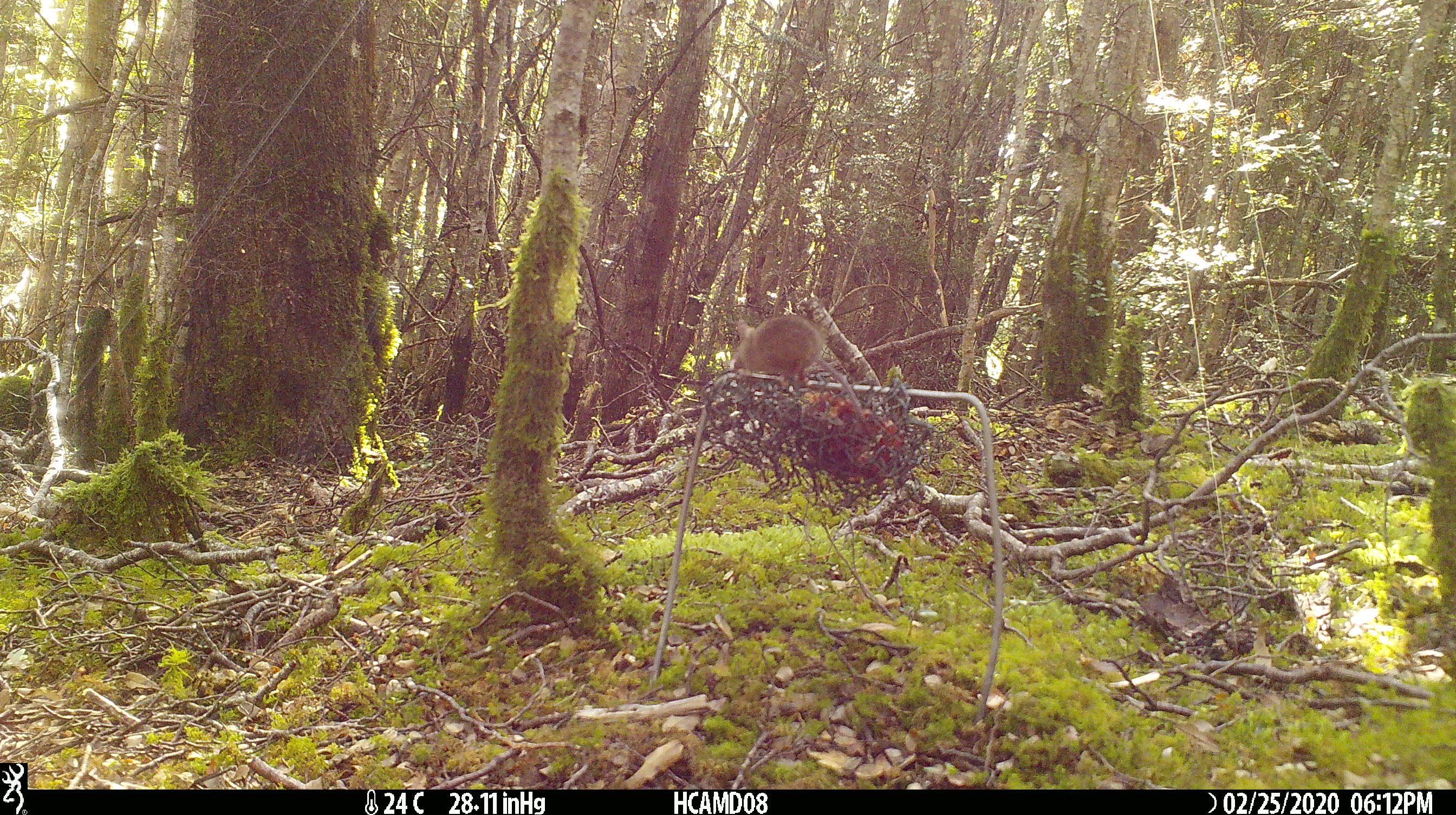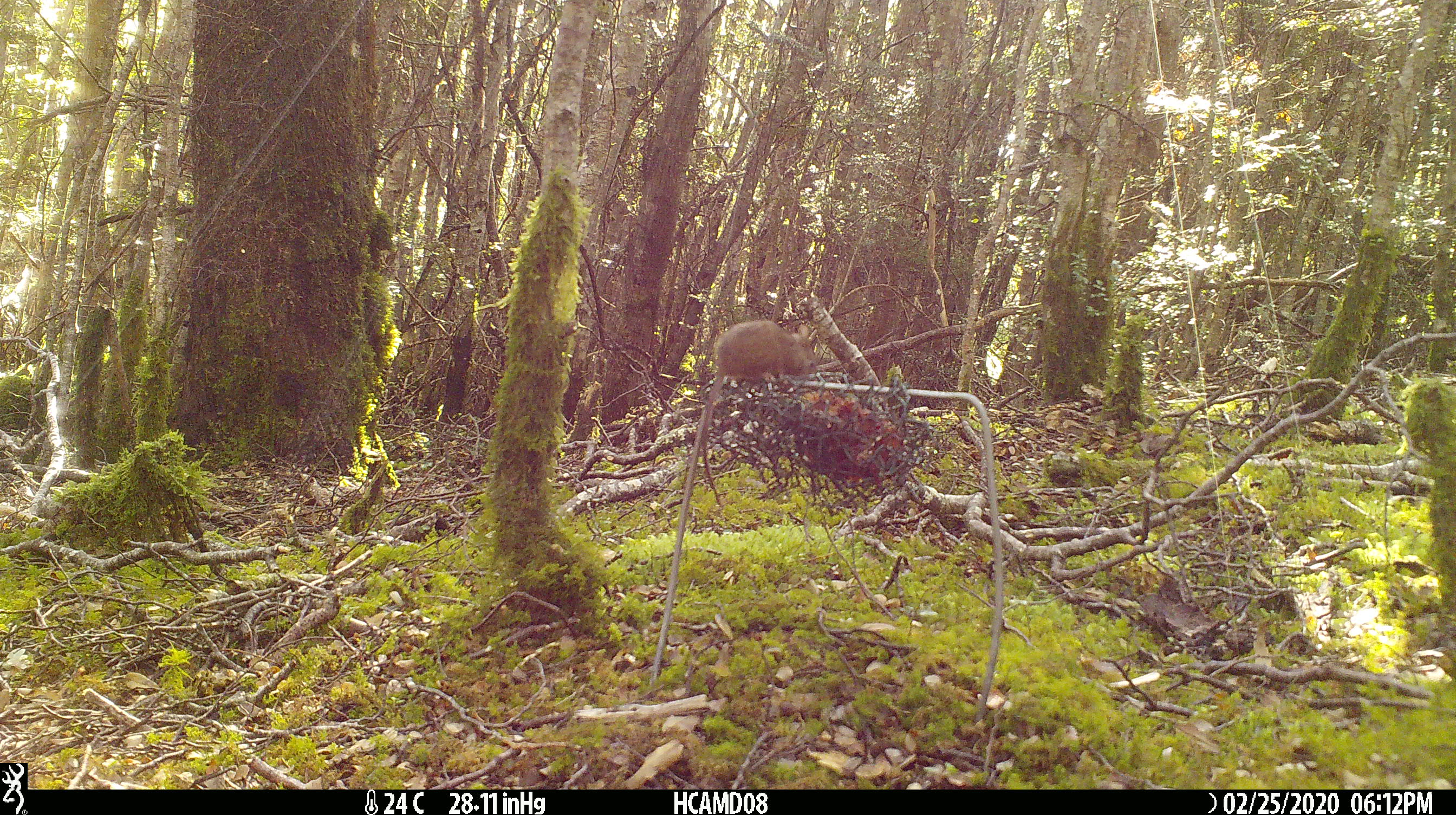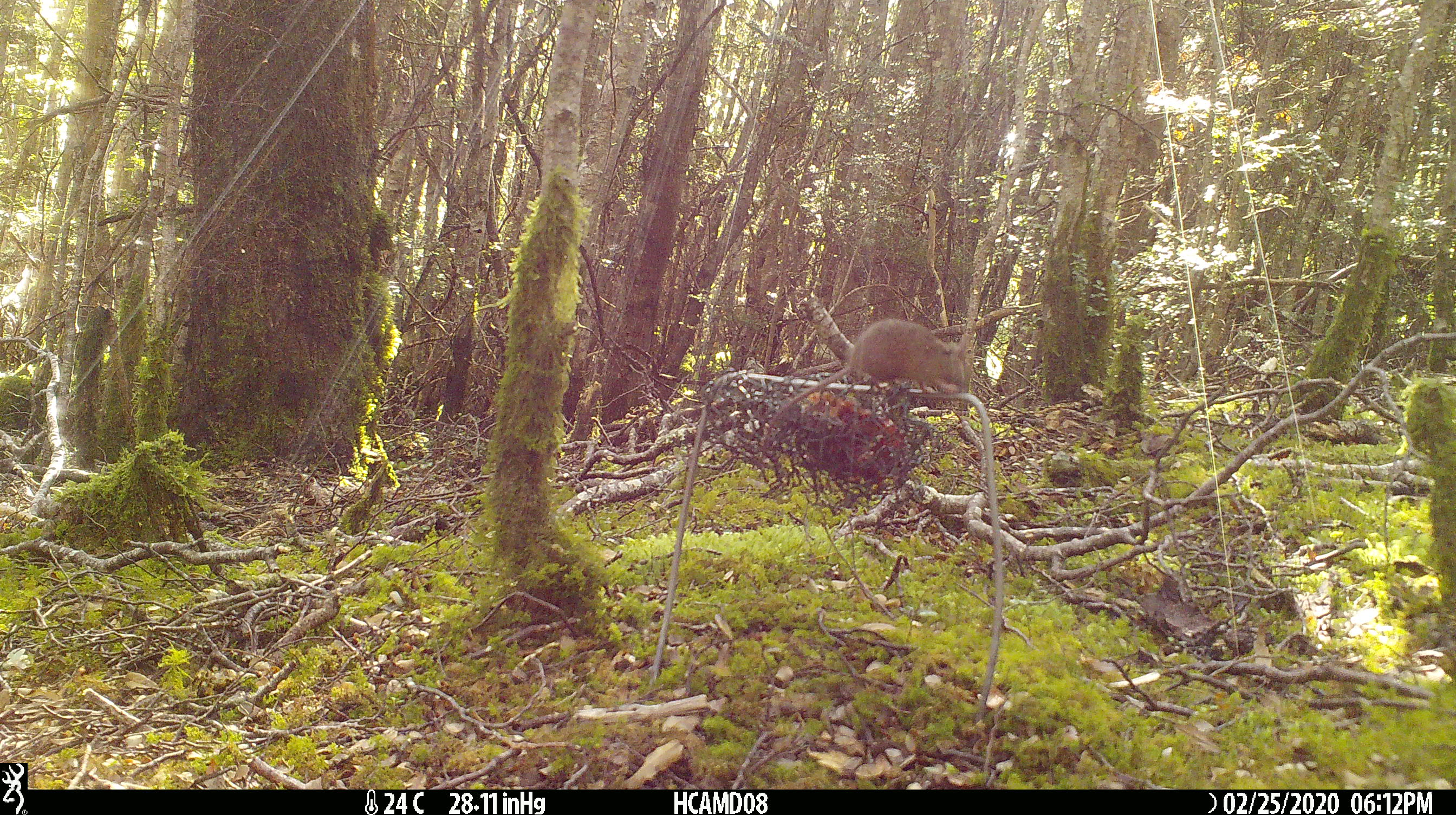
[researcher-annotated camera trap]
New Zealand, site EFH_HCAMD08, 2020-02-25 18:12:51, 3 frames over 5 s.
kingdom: Animalia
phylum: Chordata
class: Mammalia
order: Rodentia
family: Muridae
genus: Mus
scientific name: Mus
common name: mouse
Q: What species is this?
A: Mouse (Mus).